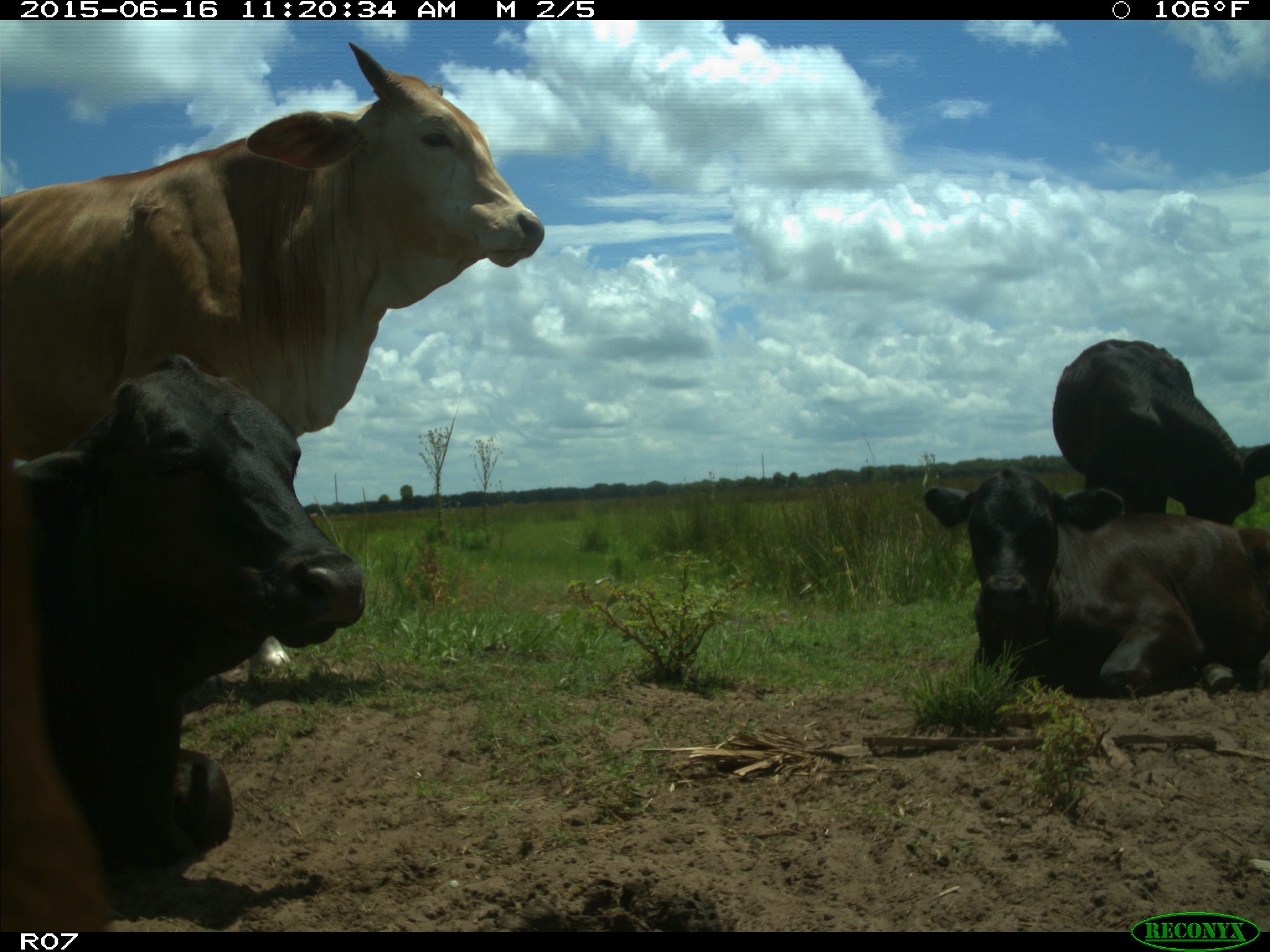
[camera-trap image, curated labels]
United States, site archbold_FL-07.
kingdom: Animalia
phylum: Chordata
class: Mammalia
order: Artiodactyla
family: Bovidae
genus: Bos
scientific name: Bos taurus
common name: domestic cow